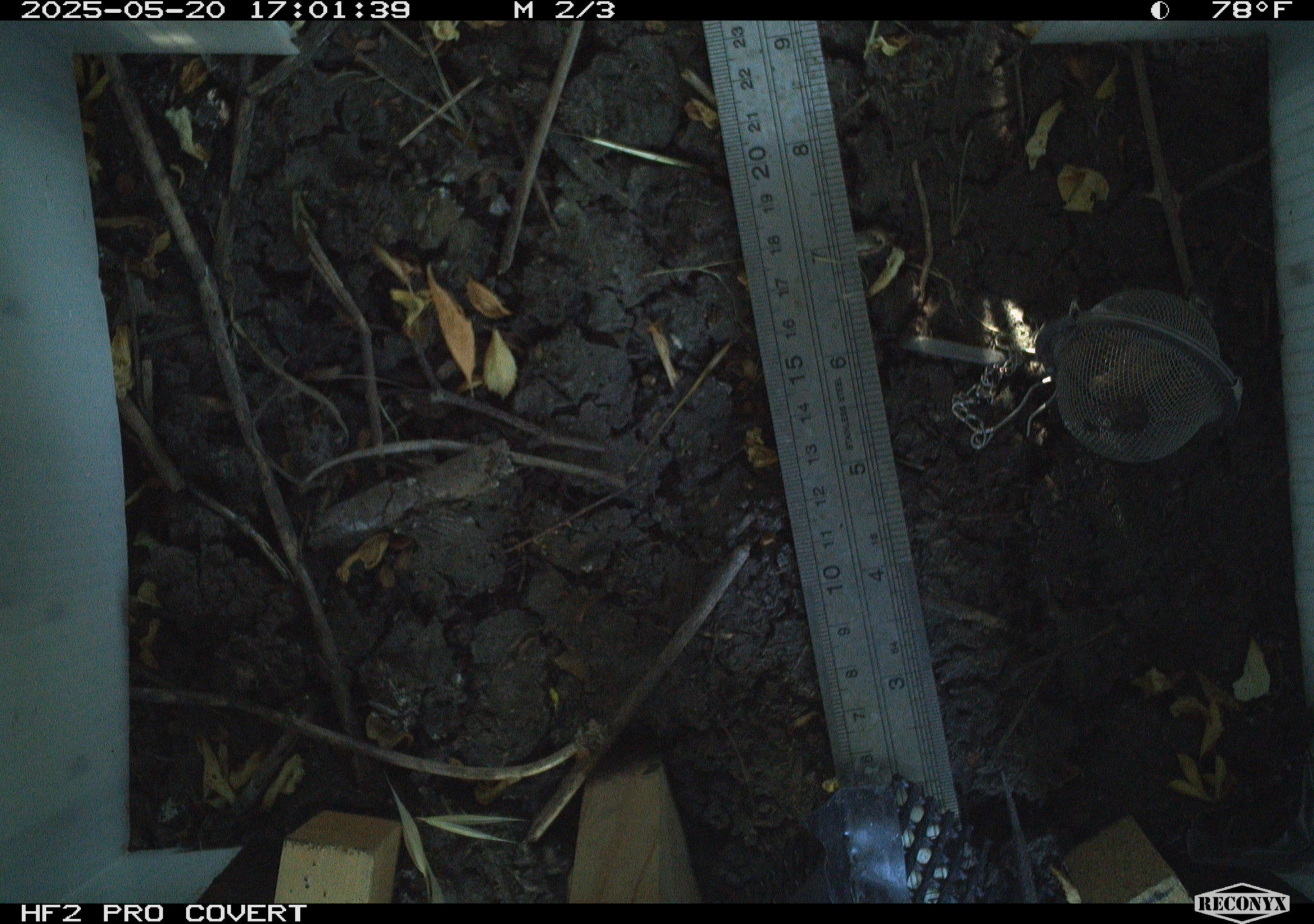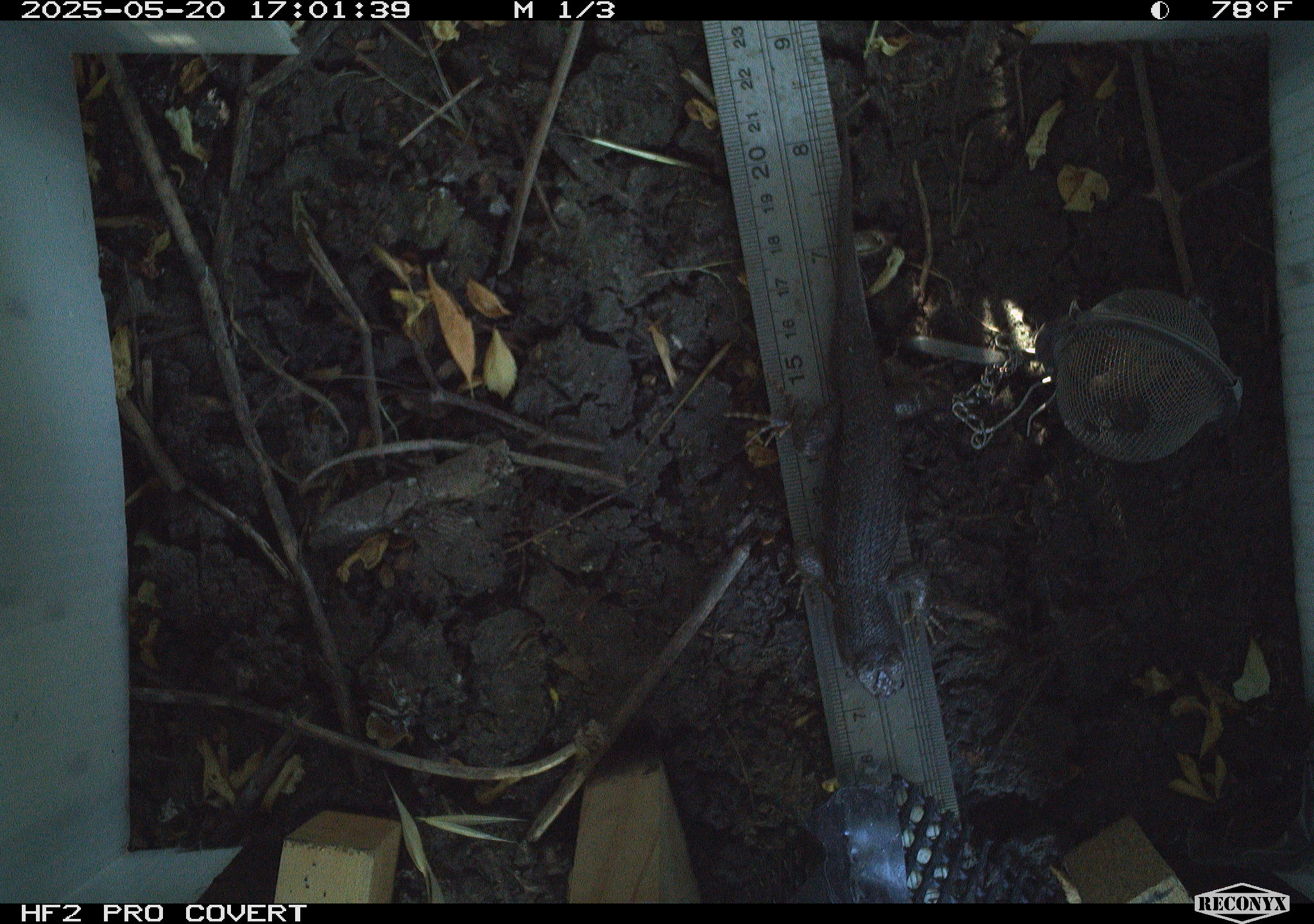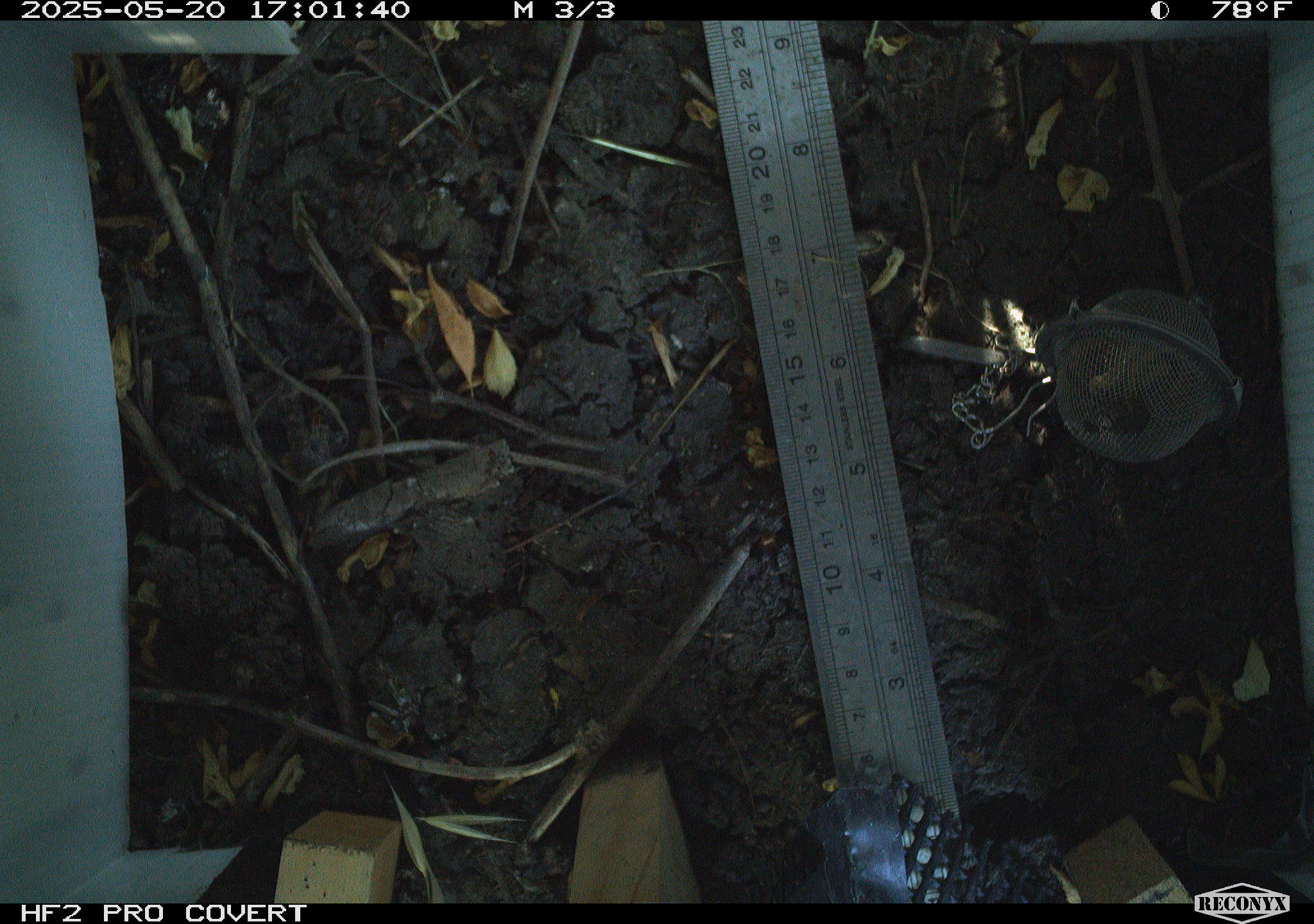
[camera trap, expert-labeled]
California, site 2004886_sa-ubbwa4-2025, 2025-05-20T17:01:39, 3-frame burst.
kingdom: Animalia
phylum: Chordata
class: Reptilia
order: Squamata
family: Phrynosomatidae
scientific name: Phrynosomatidae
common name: north american spiny lizards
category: sceloporus/uta species